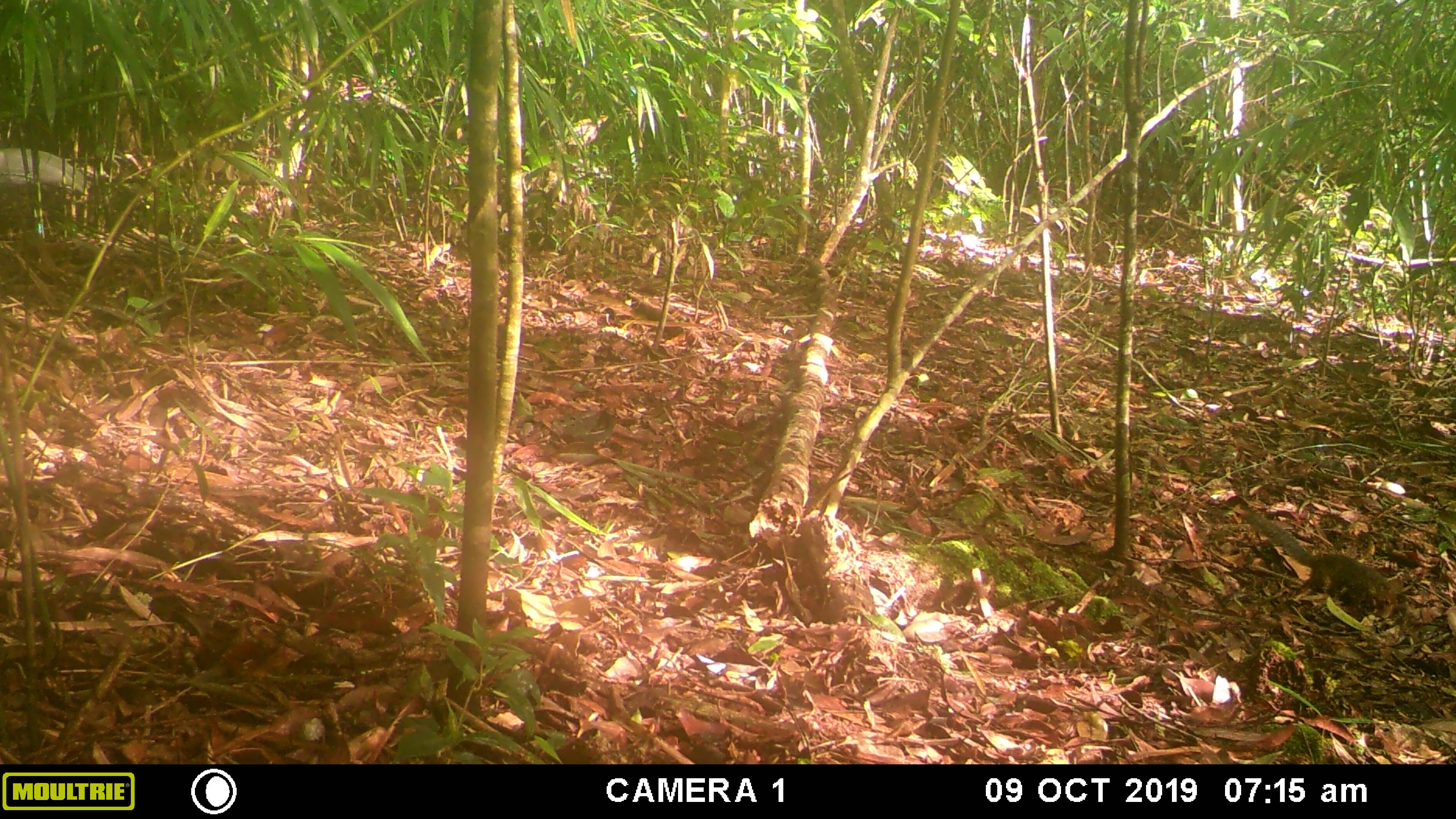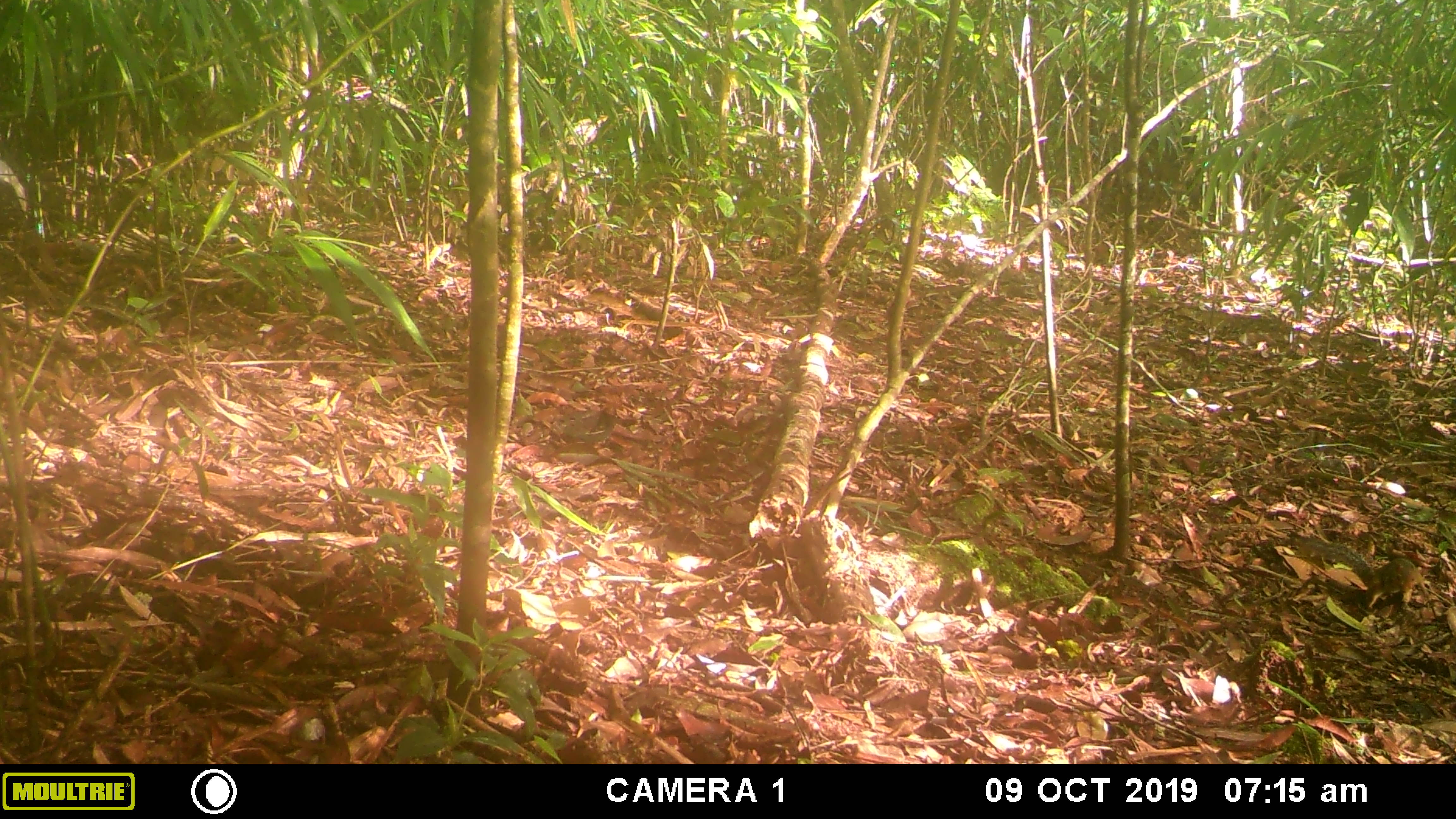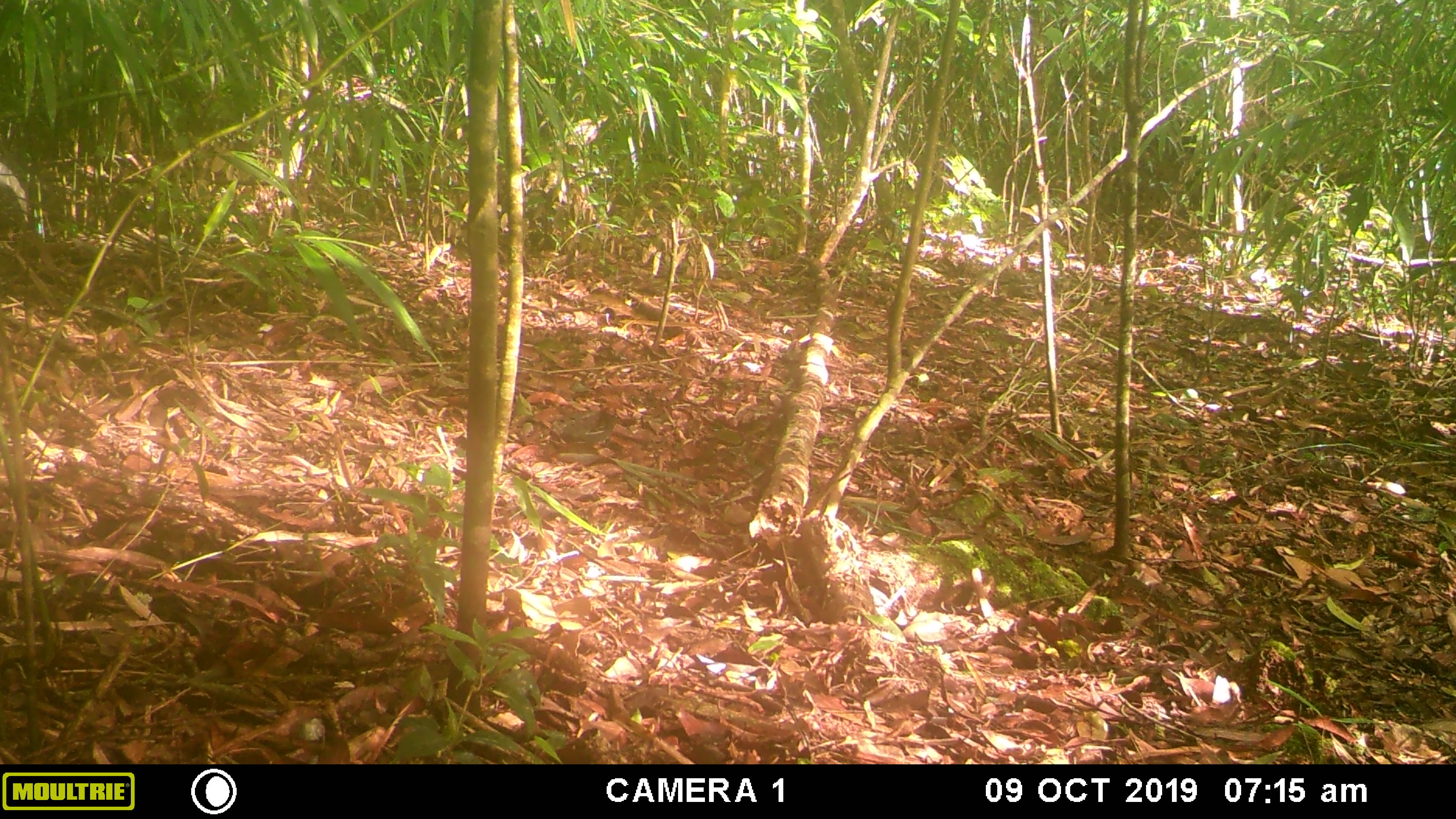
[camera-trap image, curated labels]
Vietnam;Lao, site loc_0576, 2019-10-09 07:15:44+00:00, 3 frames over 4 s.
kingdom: Animalia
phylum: Chordata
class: Mammalia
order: Rodentia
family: Sciuridae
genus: Dremomys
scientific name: Dremomys rufigenis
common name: red-cheeked squirrel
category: red cheeked squirrel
Red cheeked squirrel (red-cheeked squirrel) (Dremomys rufigenis). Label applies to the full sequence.